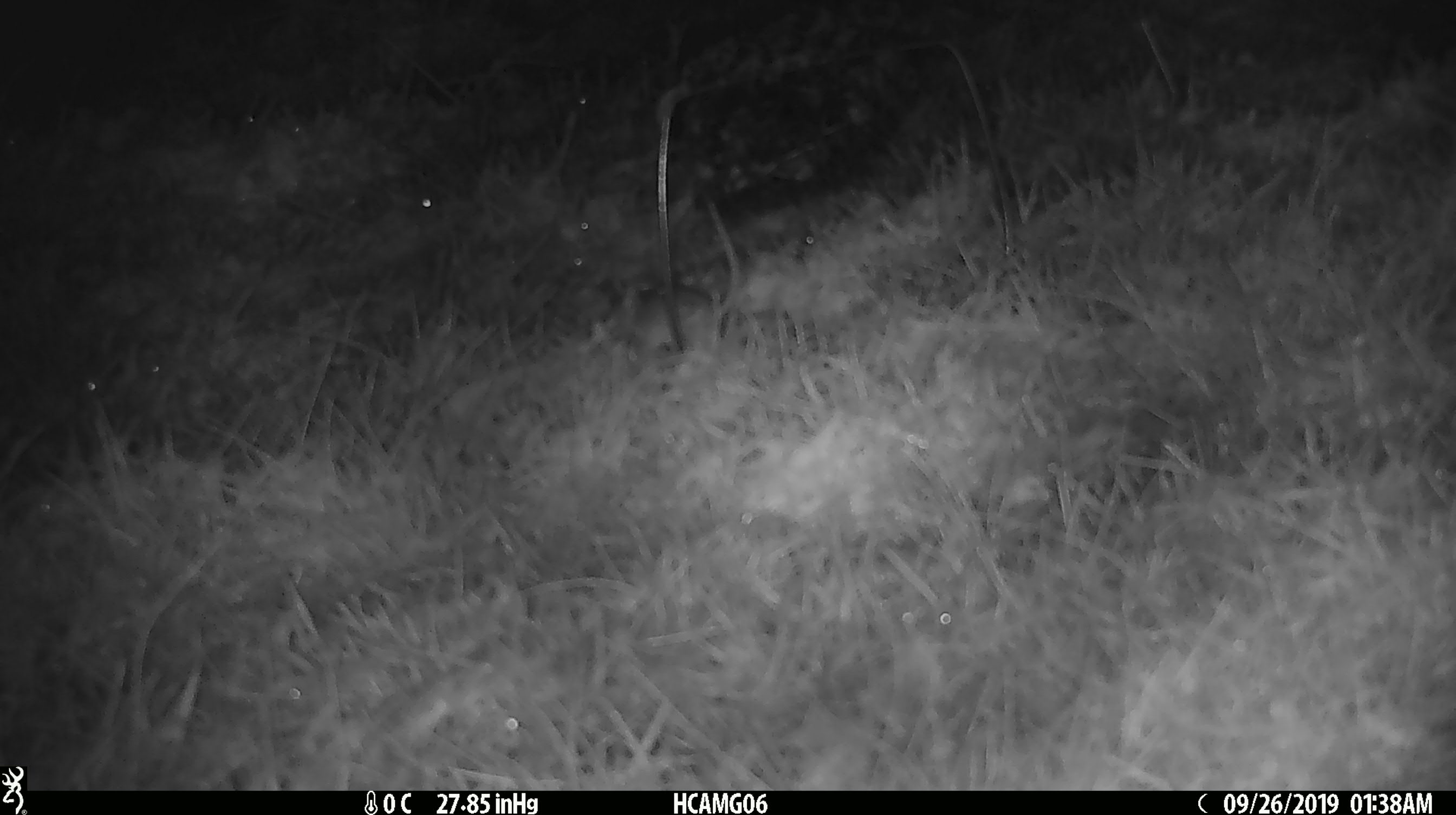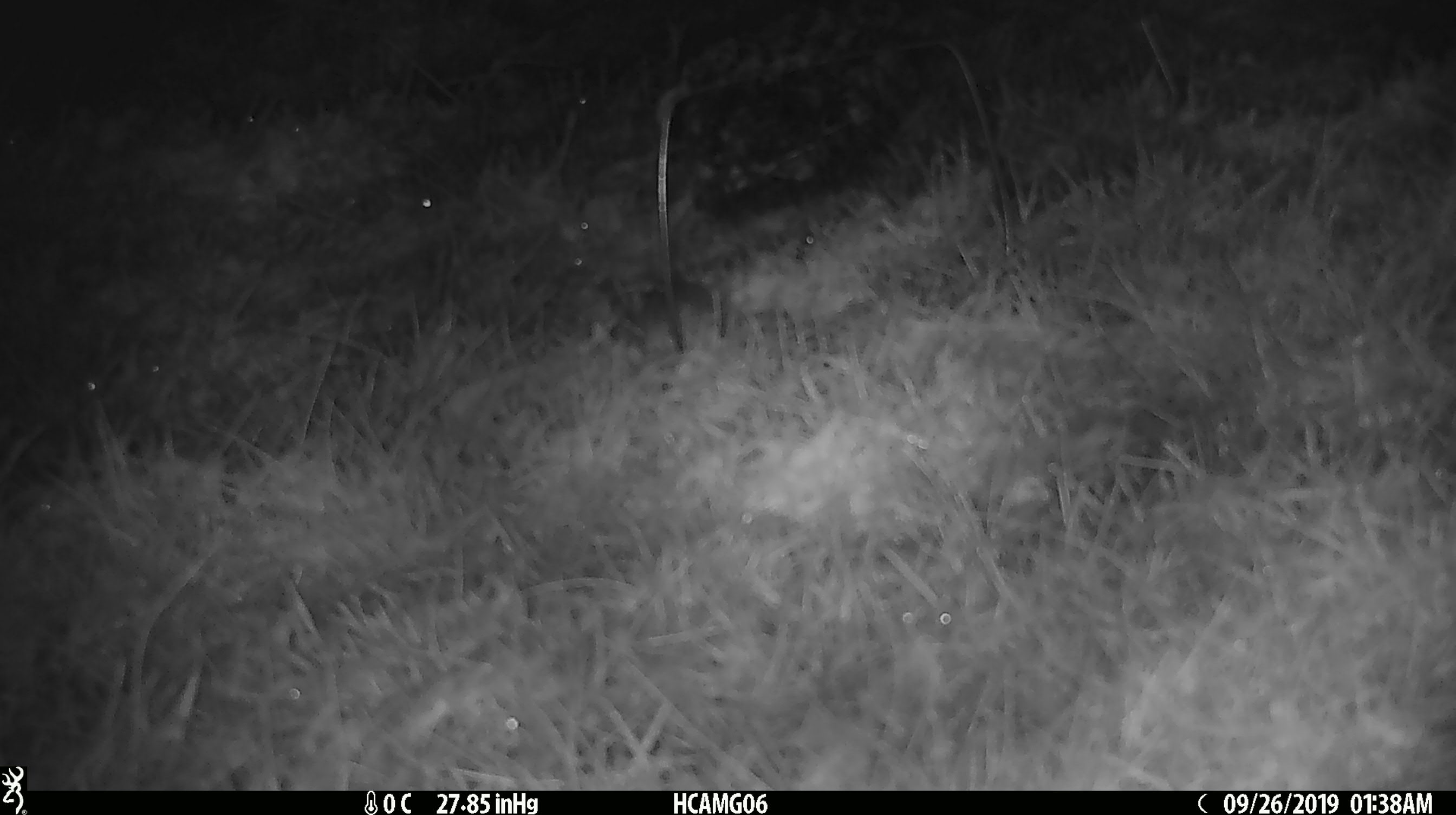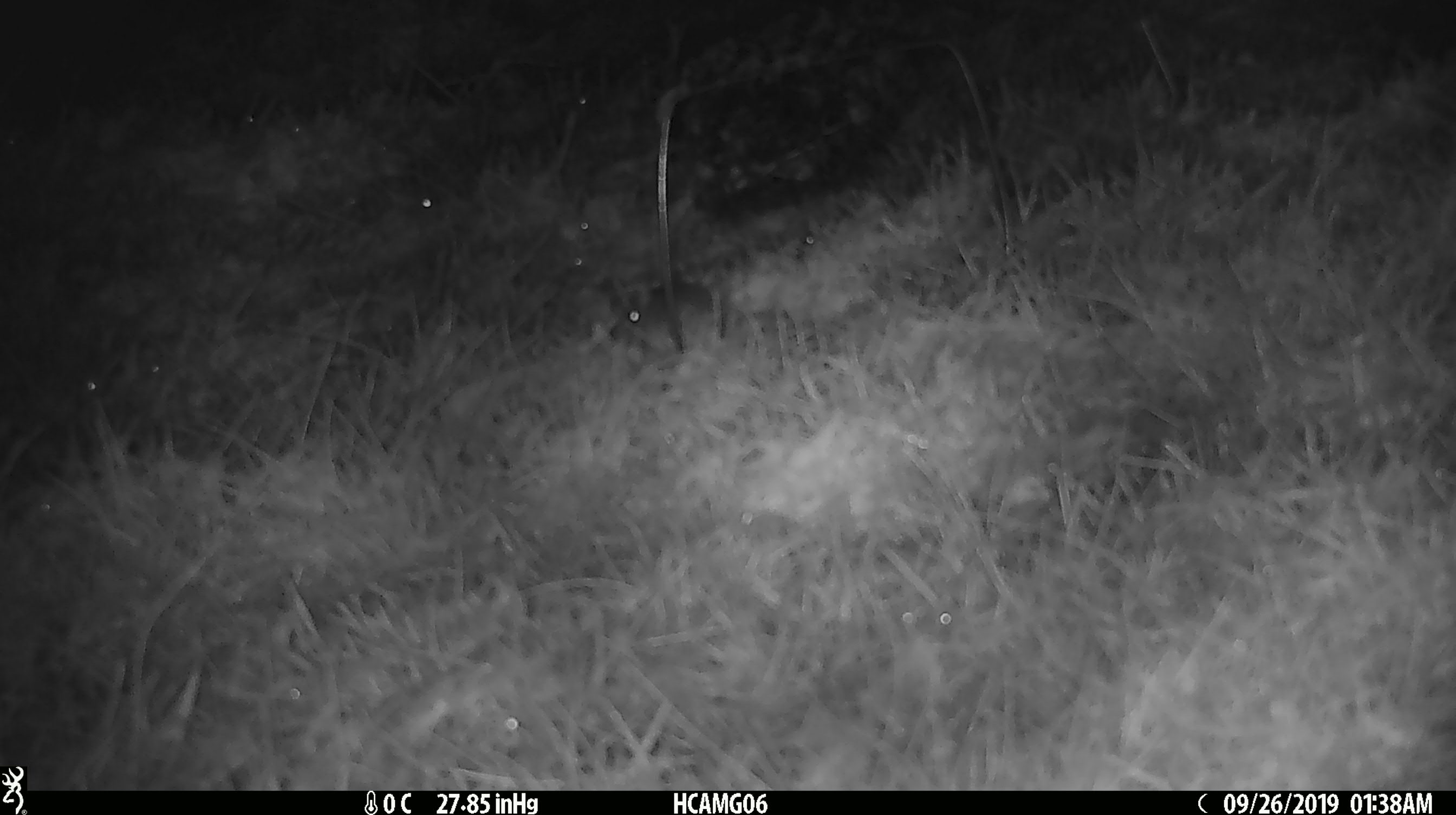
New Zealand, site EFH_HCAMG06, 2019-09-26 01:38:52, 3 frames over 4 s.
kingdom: Animalia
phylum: Chordata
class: Mammalia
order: Rodentia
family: Muridae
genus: Mus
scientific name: Mus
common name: mouse